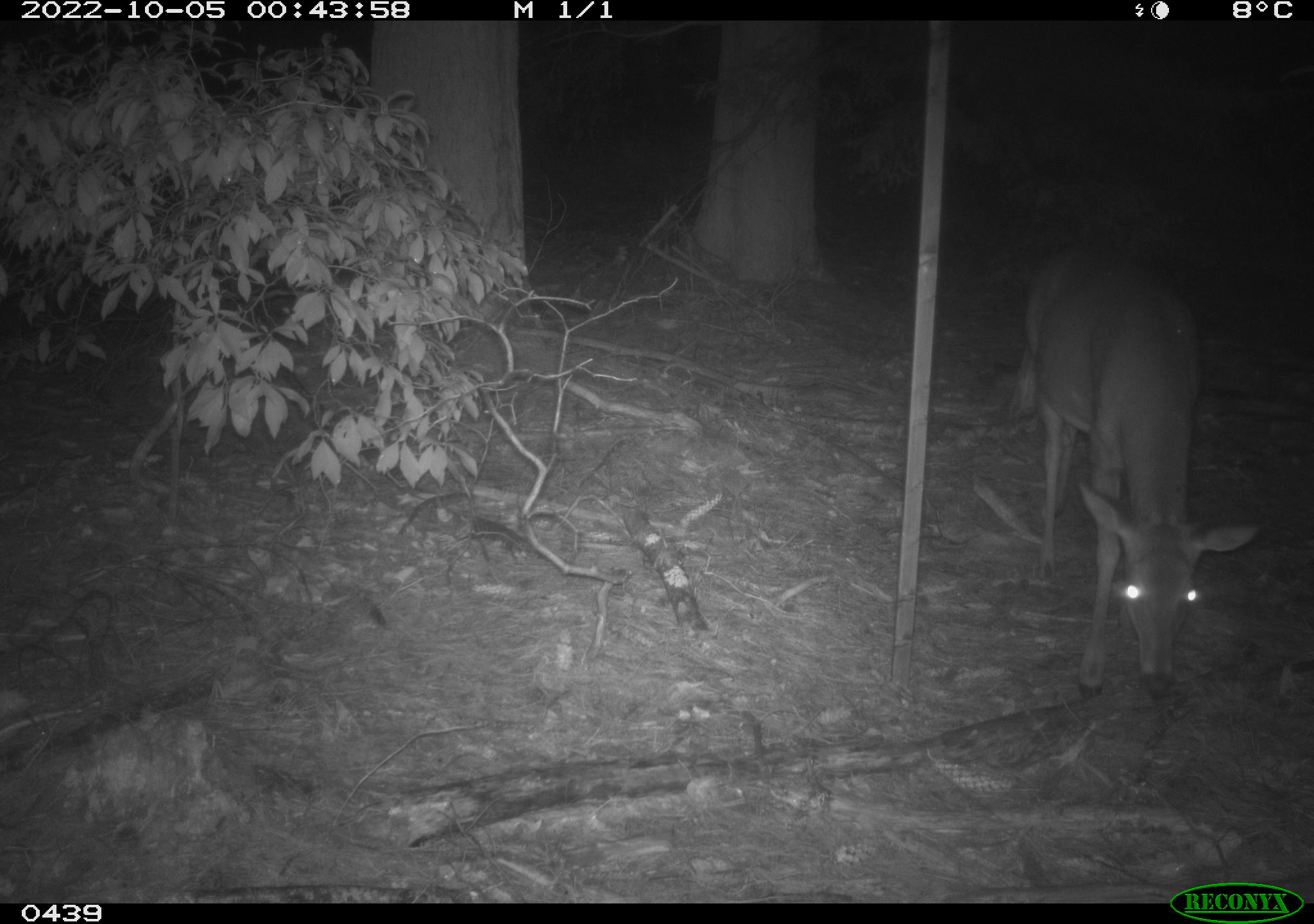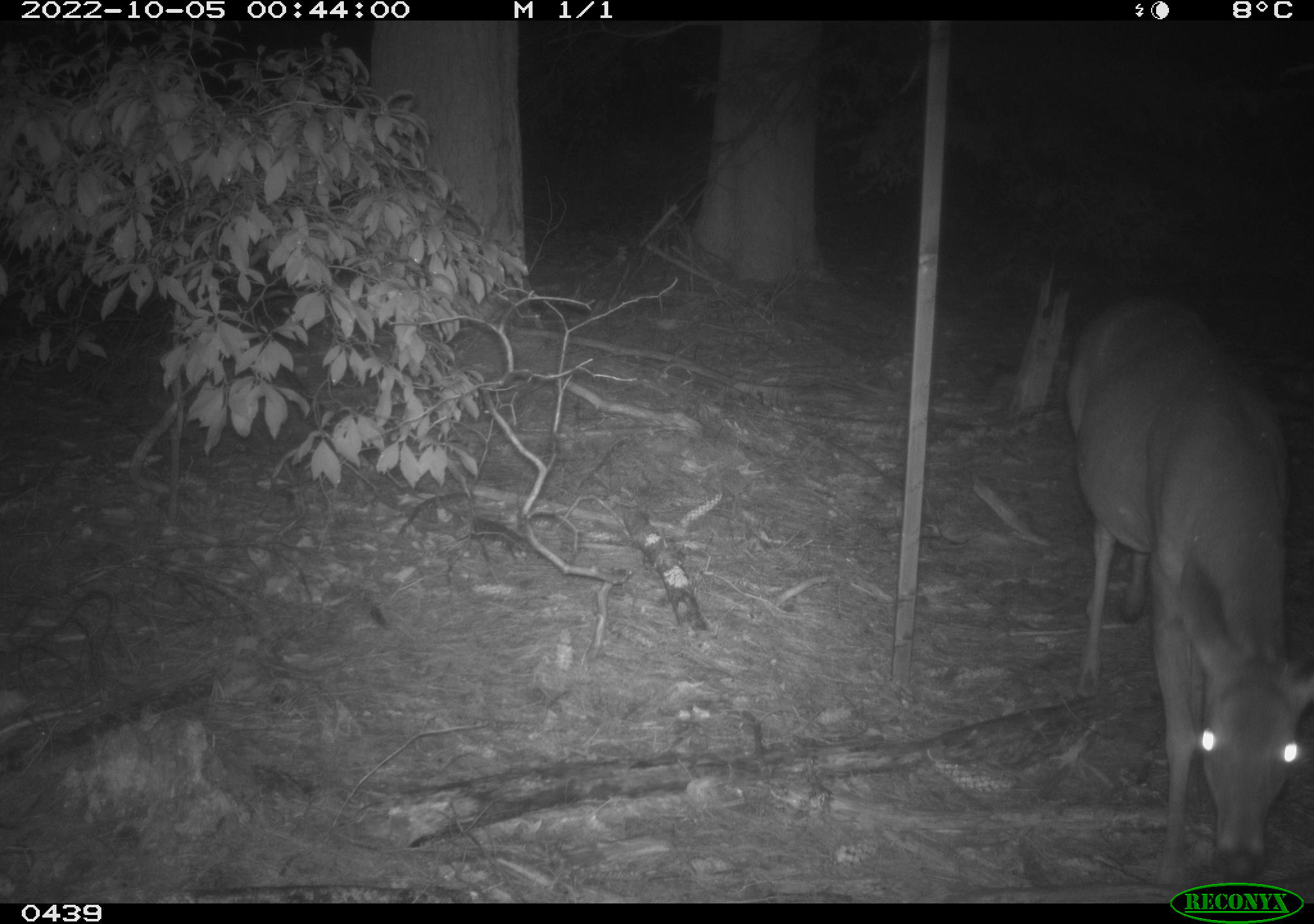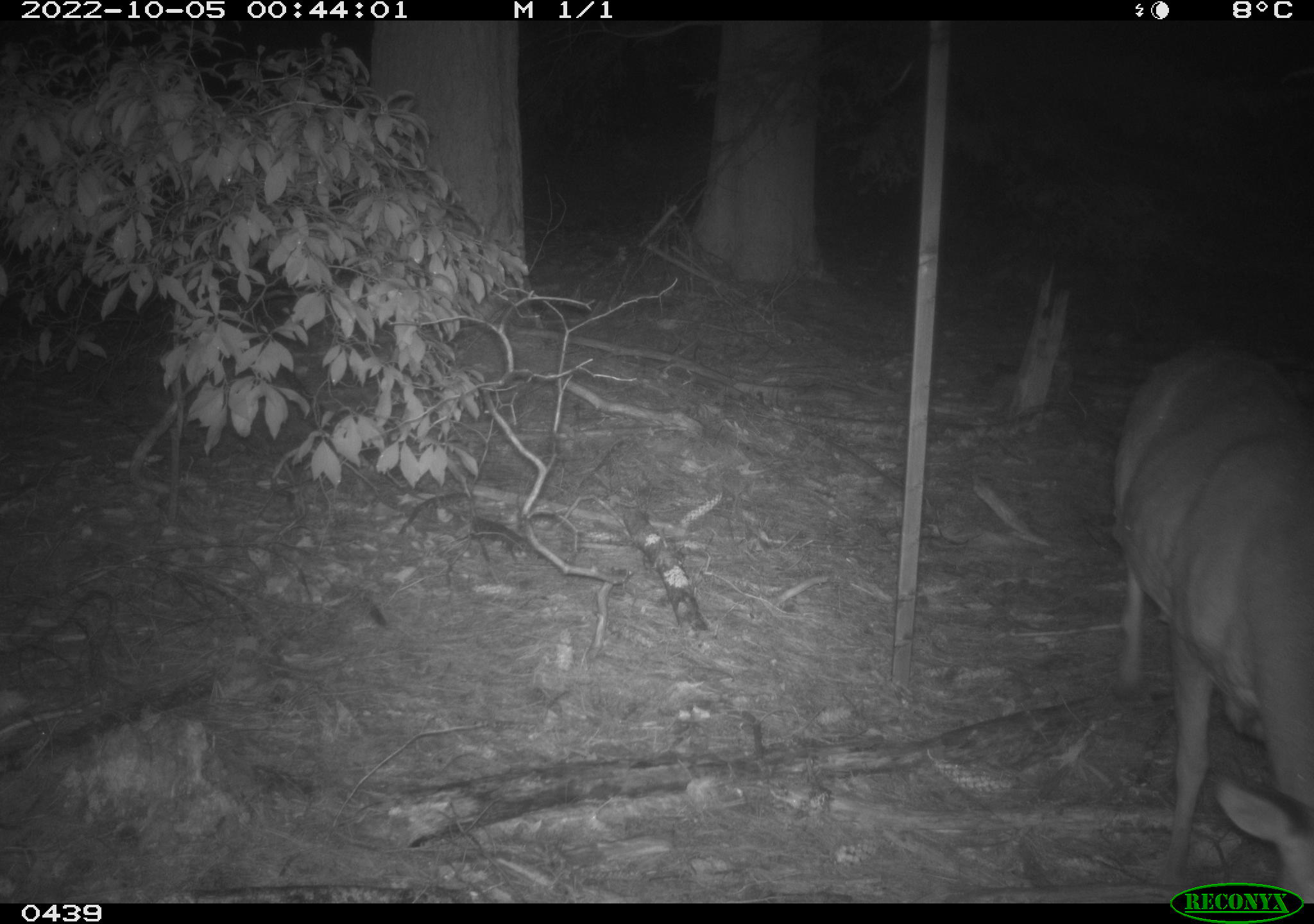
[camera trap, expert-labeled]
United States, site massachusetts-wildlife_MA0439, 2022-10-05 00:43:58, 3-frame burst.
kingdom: Animalia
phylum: Chordata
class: Mammalia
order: Artiodactyla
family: Cervidae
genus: Odocoileus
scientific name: Odocoileus virginianus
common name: white-tailed deer